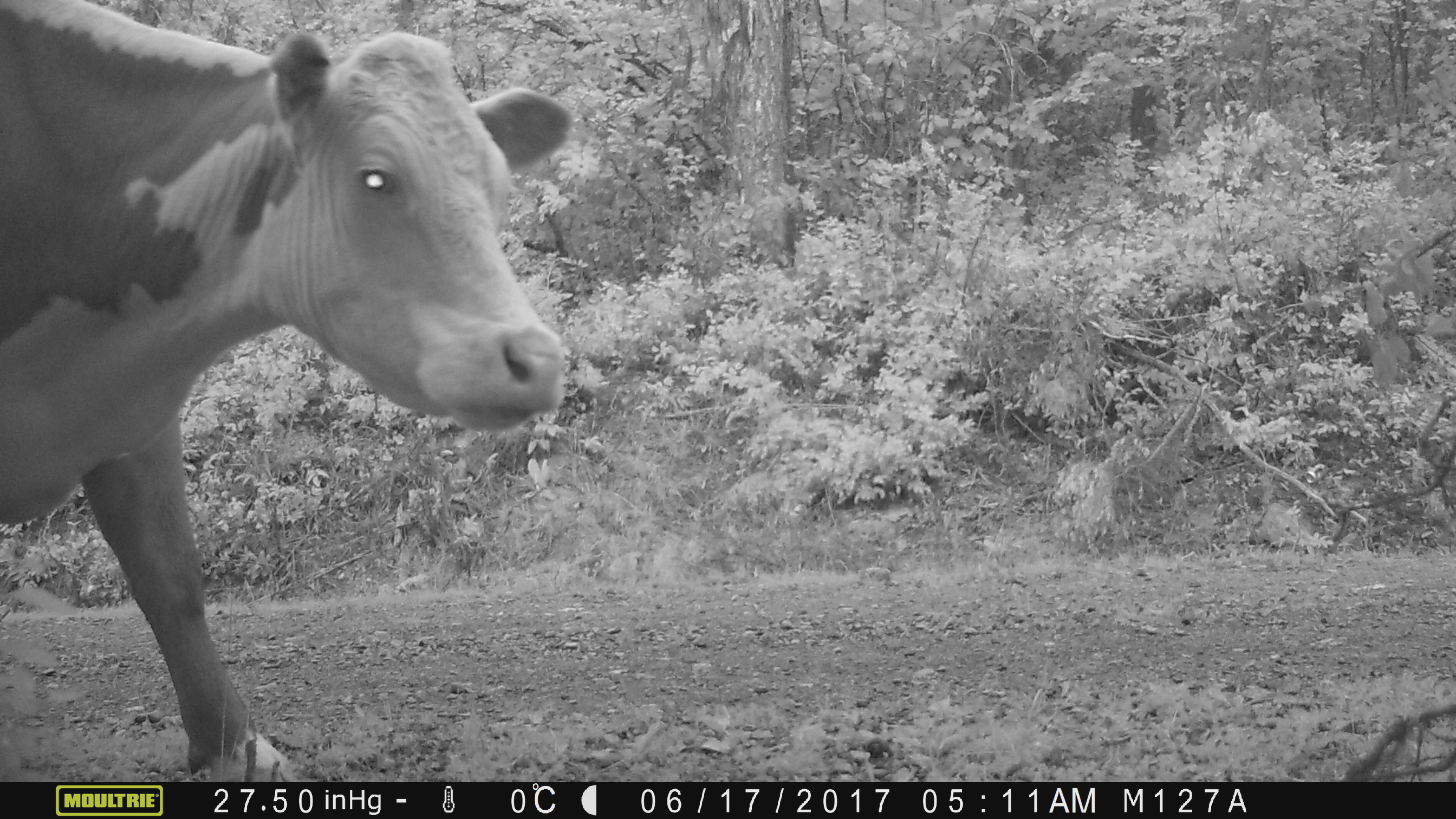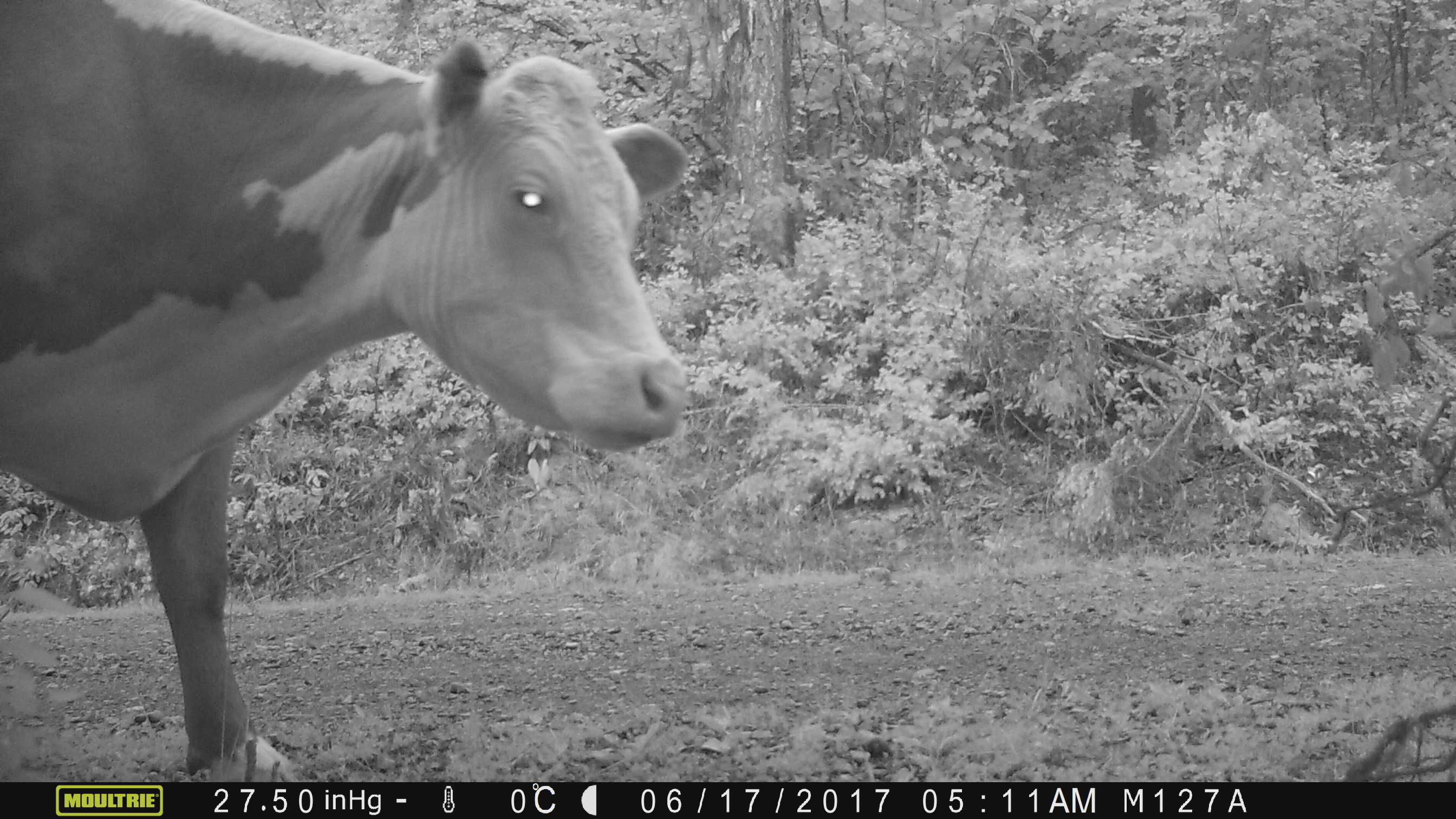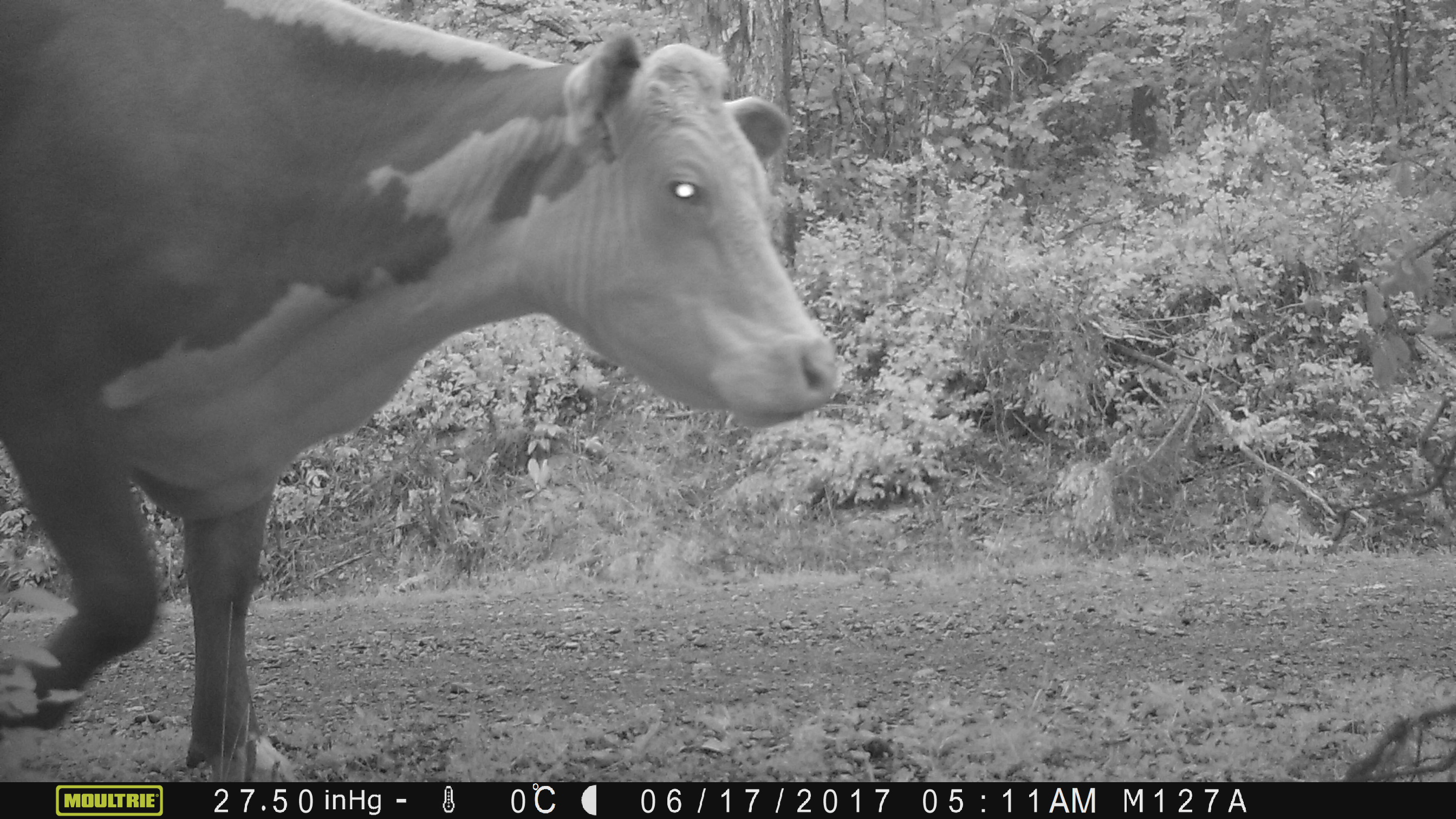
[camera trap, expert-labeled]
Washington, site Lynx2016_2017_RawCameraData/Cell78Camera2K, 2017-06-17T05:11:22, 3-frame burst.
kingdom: Animalia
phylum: Chordata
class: Mammalia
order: Artiodactyla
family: Bovidae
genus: Bos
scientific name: Bos taurus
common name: domestic cattle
Domestic cattle (Bos taurus). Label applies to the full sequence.